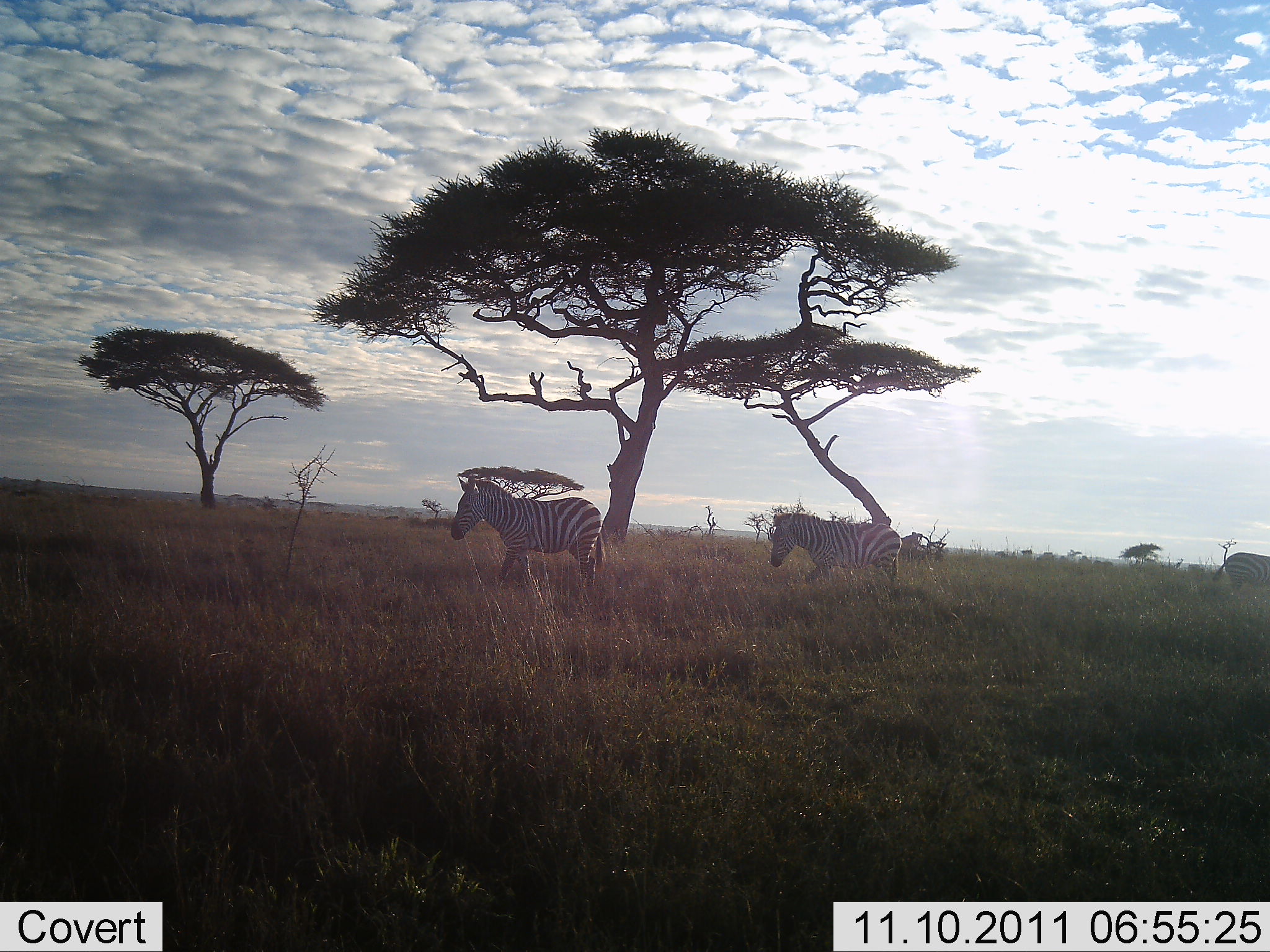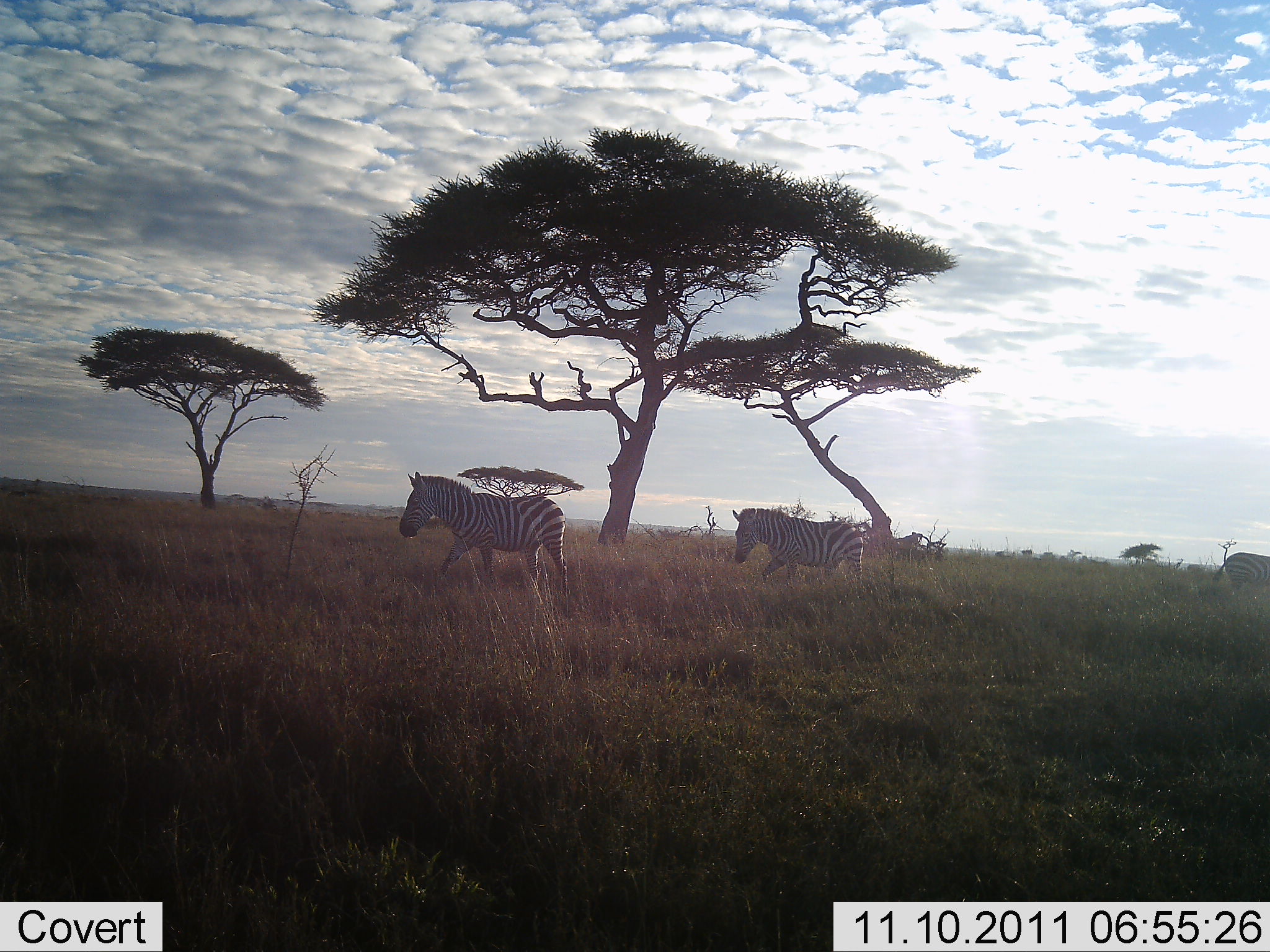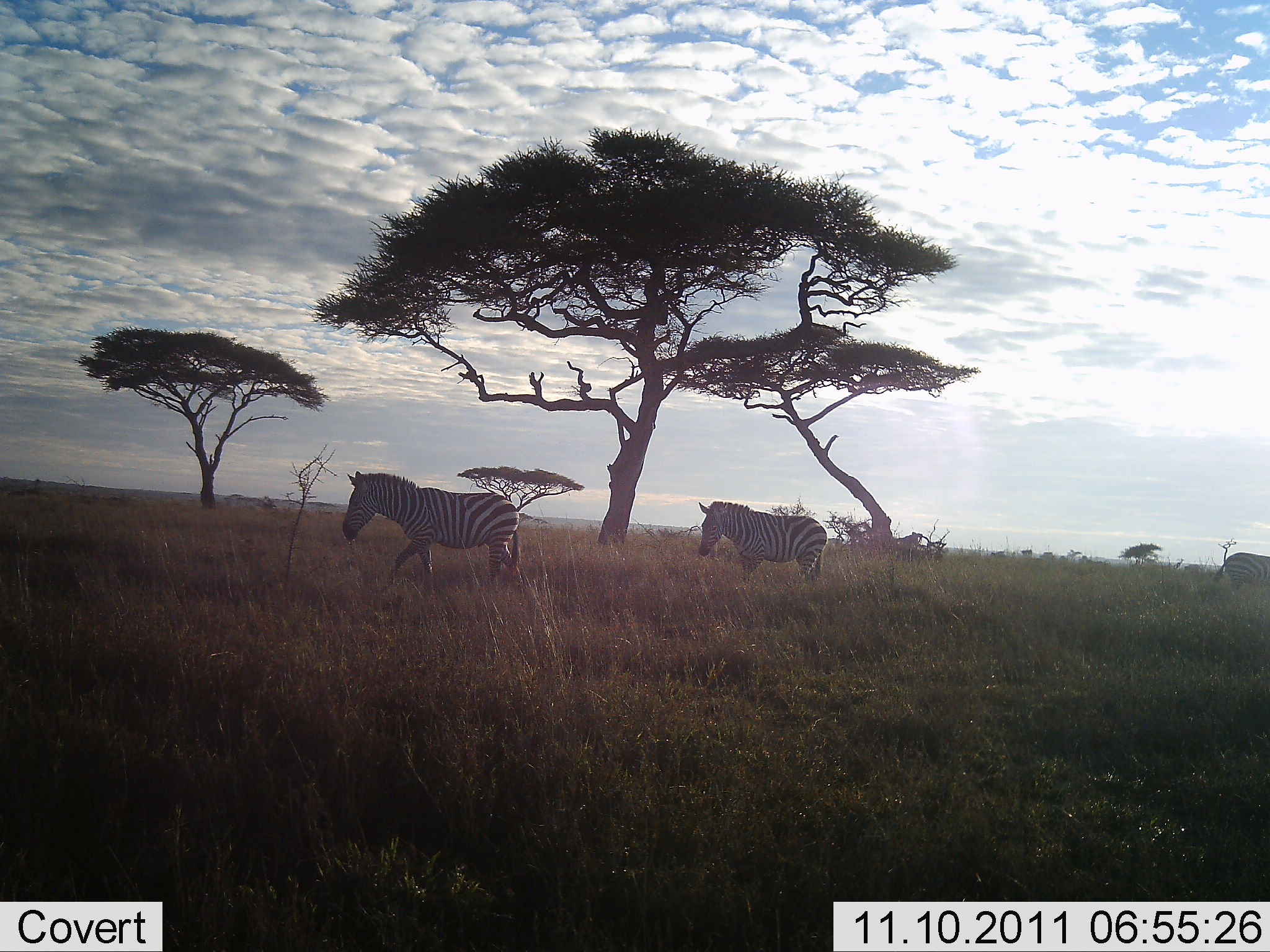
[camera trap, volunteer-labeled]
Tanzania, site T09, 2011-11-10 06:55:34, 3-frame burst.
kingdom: Animalia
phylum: Chordata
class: Mammalia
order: Perissodactyla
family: Equidae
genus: Equus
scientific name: Equus quagga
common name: plains zebra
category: zebra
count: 3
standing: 27%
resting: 0%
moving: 100%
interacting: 0%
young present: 0%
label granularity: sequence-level